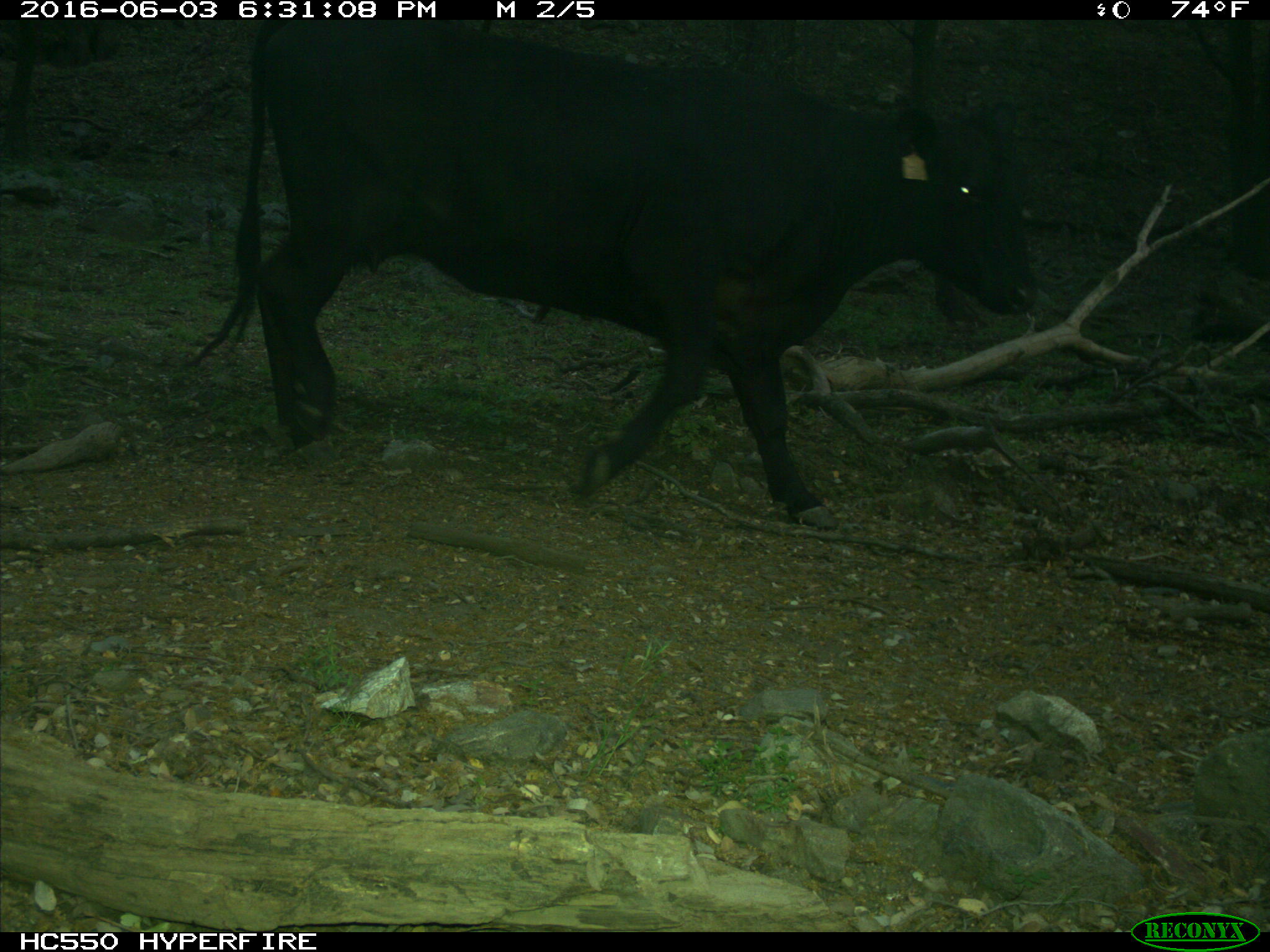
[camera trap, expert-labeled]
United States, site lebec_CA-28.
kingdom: Animalia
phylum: Chordata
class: Mammalia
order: Artiodactyla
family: Bovidae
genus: Bos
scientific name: Bos taurus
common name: domestic cow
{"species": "Bos taurus (domestic cow)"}